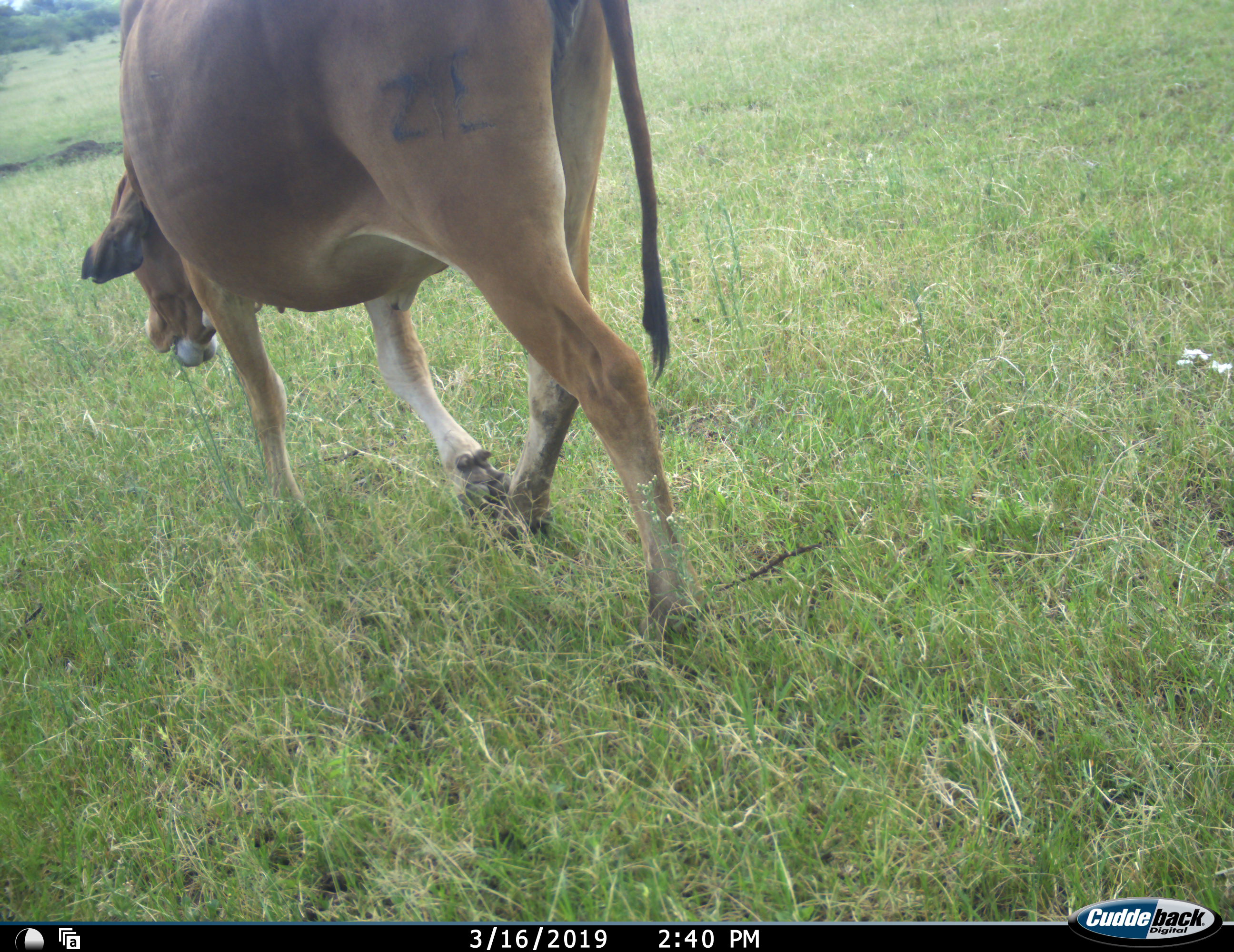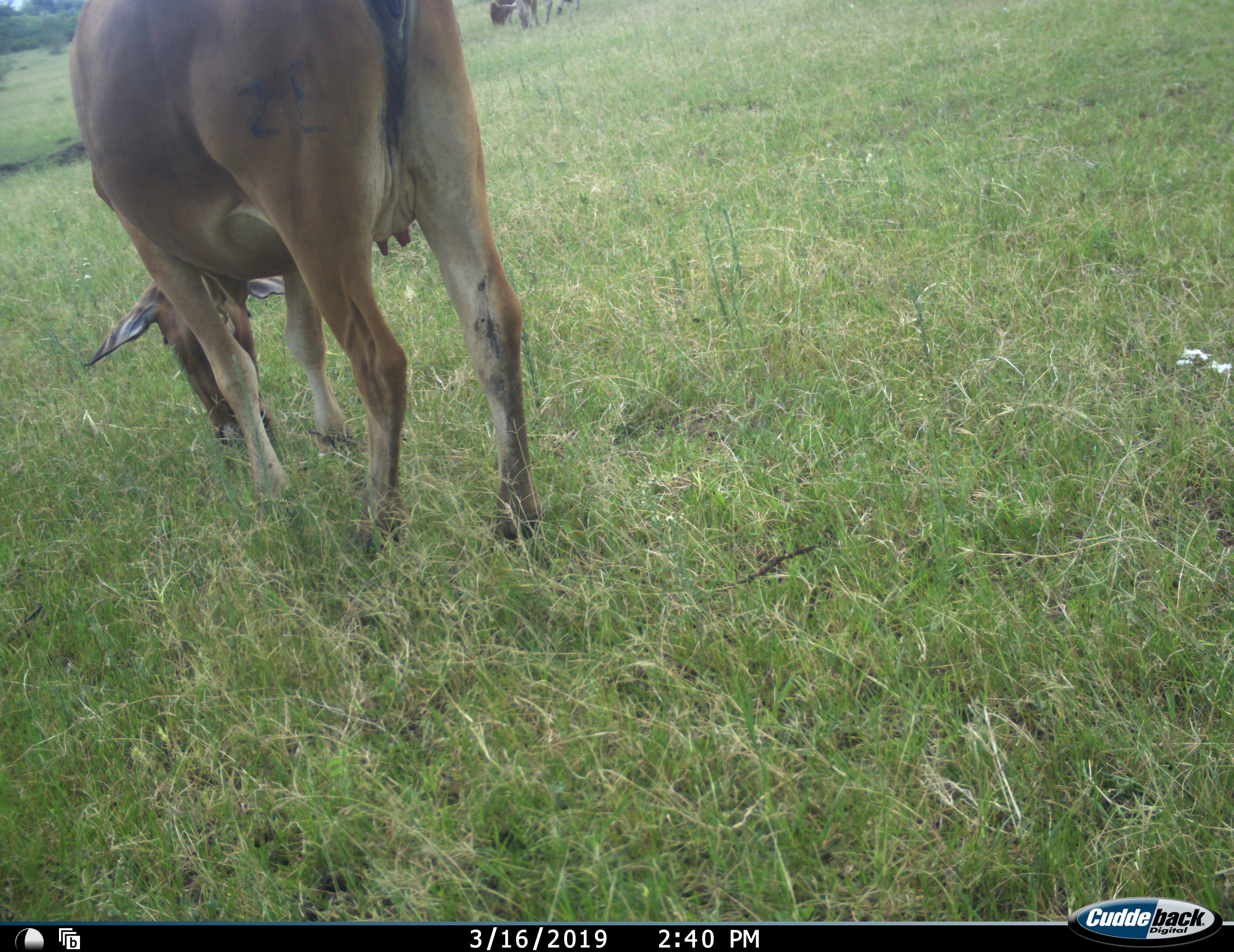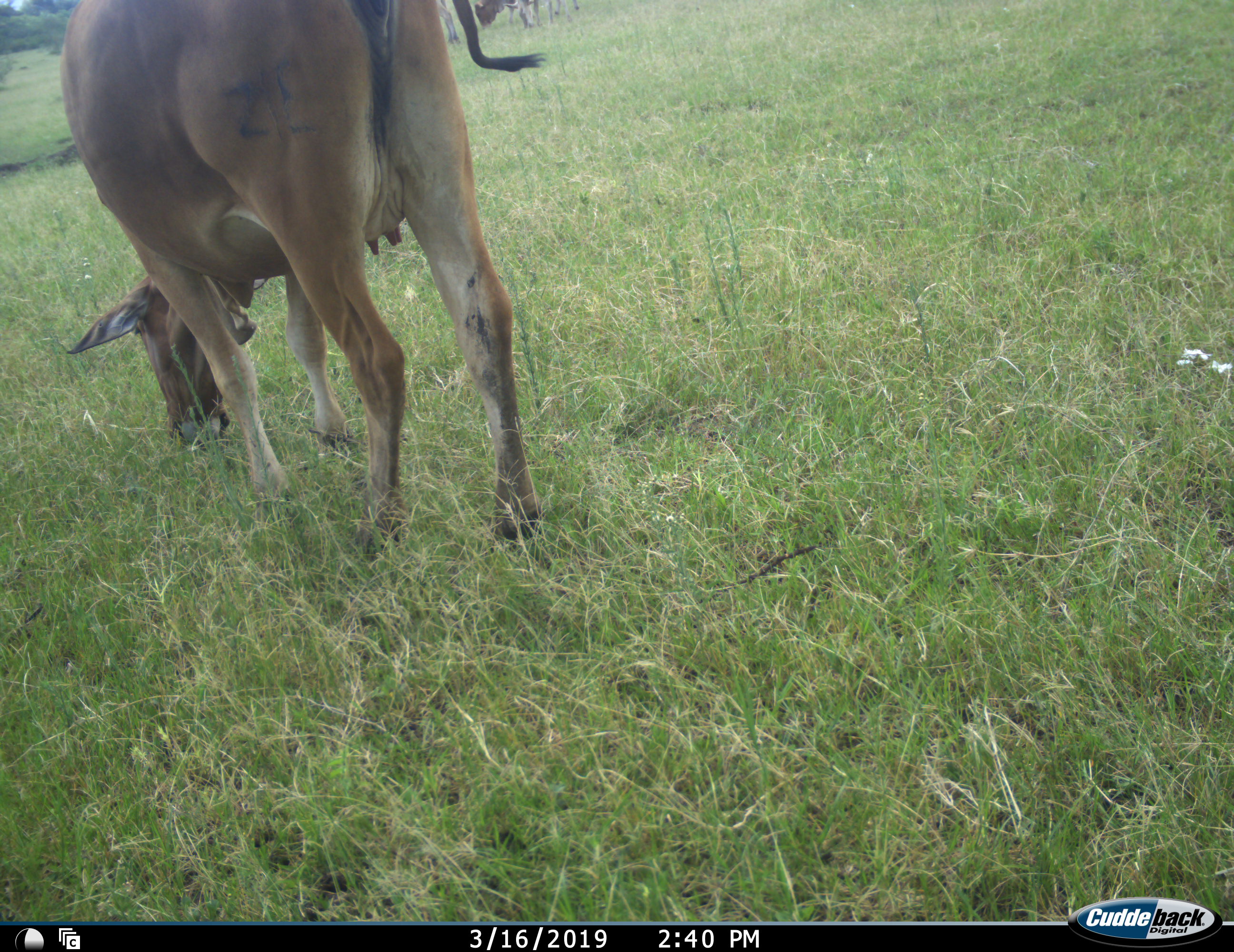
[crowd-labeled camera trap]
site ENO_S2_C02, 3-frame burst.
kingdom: Animalia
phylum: Chordata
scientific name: Vertebrata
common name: domestic animal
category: domesticanimal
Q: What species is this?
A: Domesticanimal (domestic animal) (Vertebrata).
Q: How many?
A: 2.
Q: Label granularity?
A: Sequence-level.